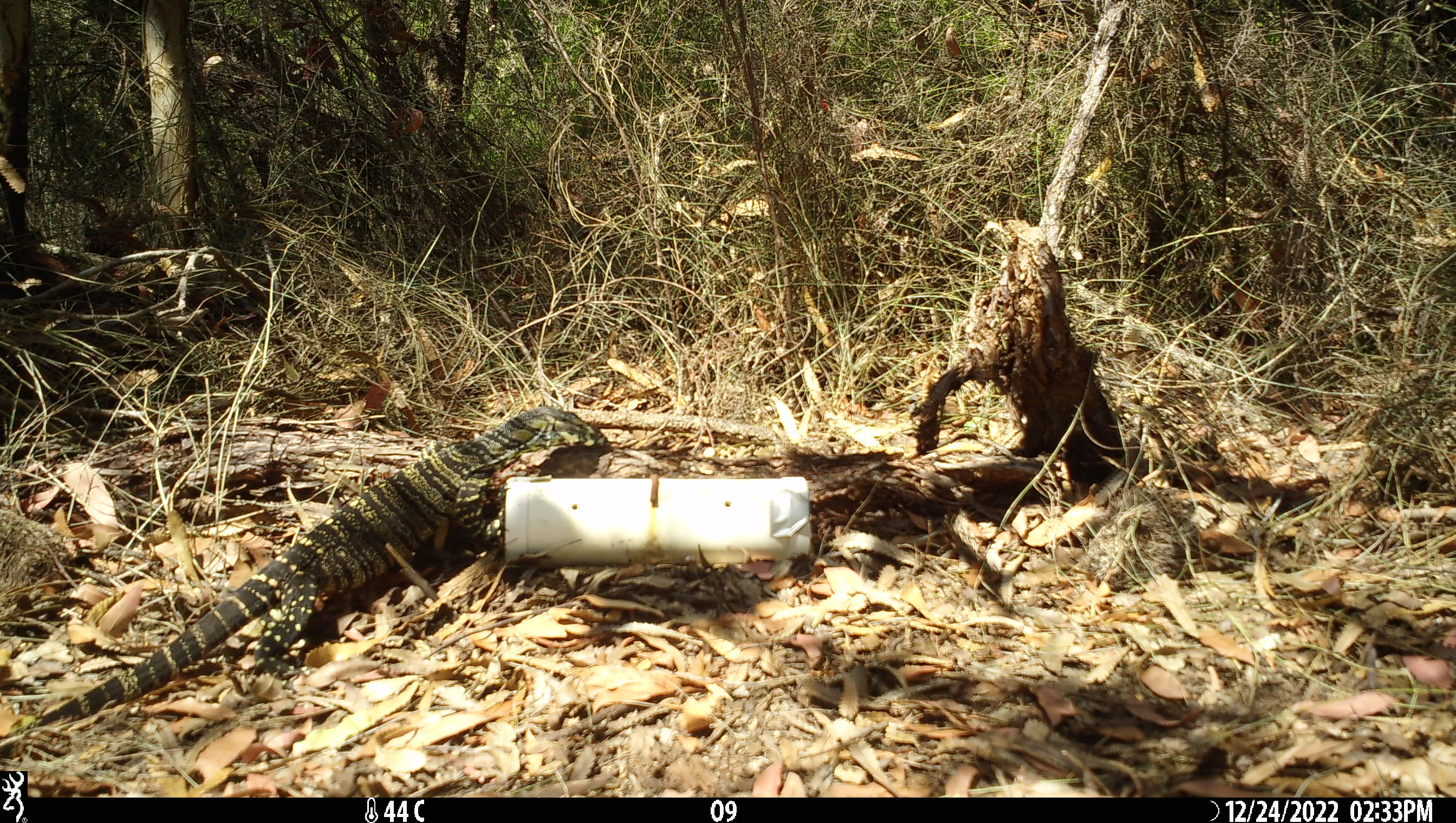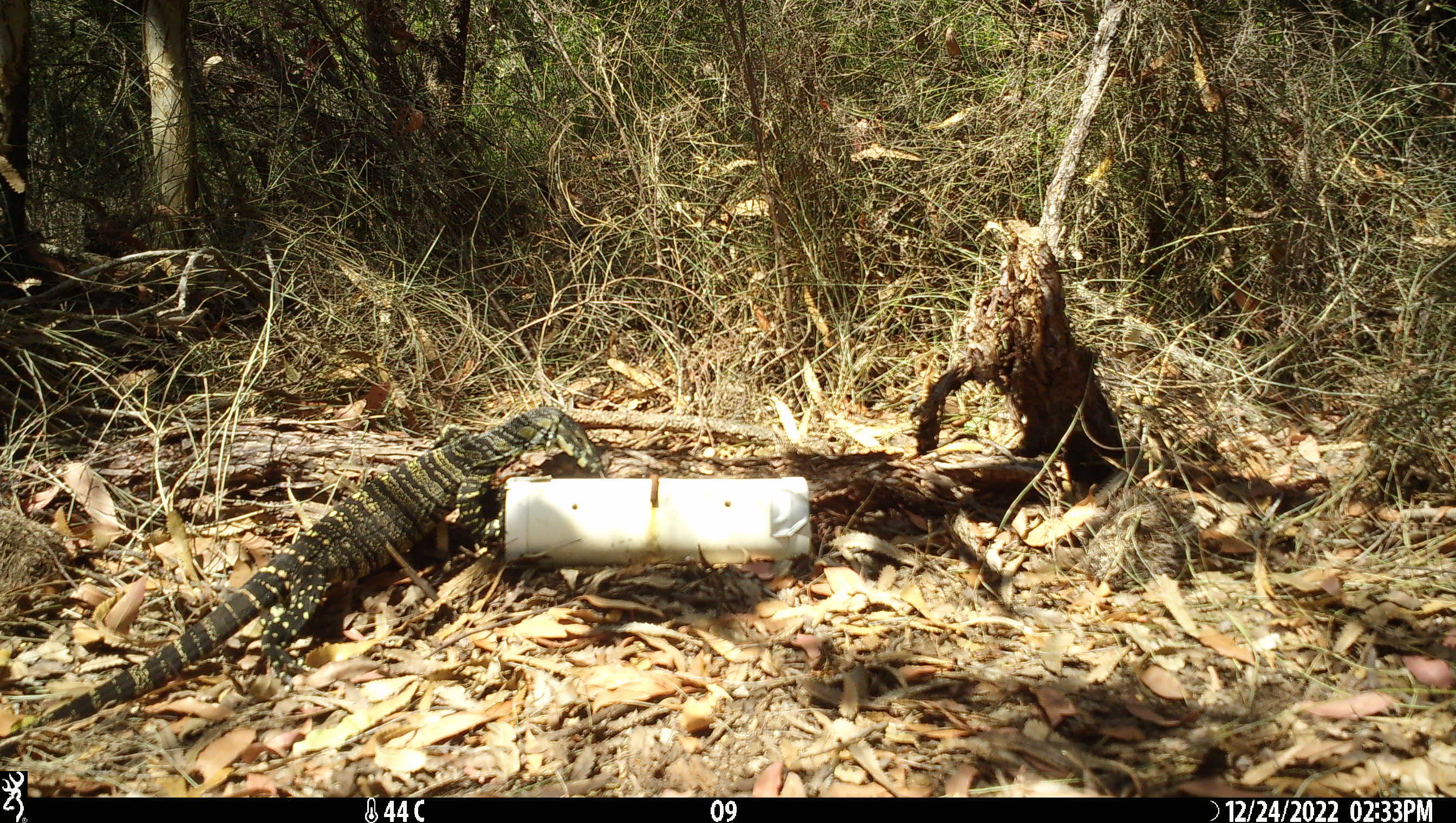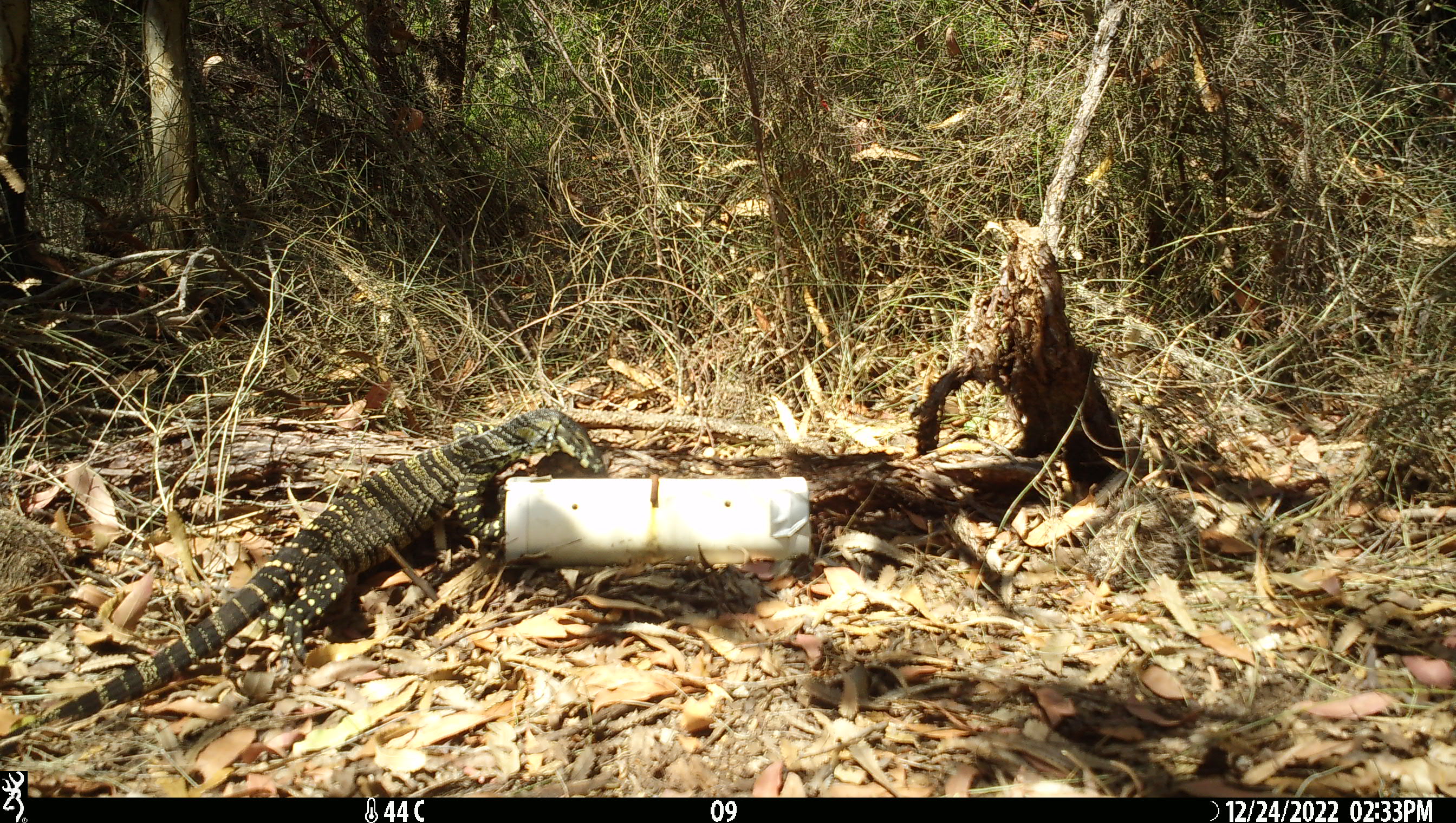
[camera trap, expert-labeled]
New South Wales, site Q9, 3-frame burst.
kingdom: Animalia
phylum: Chordata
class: Reptilia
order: Squamata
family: Varanidae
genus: Varanus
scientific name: Varanus varius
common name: lace monitor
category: goanna